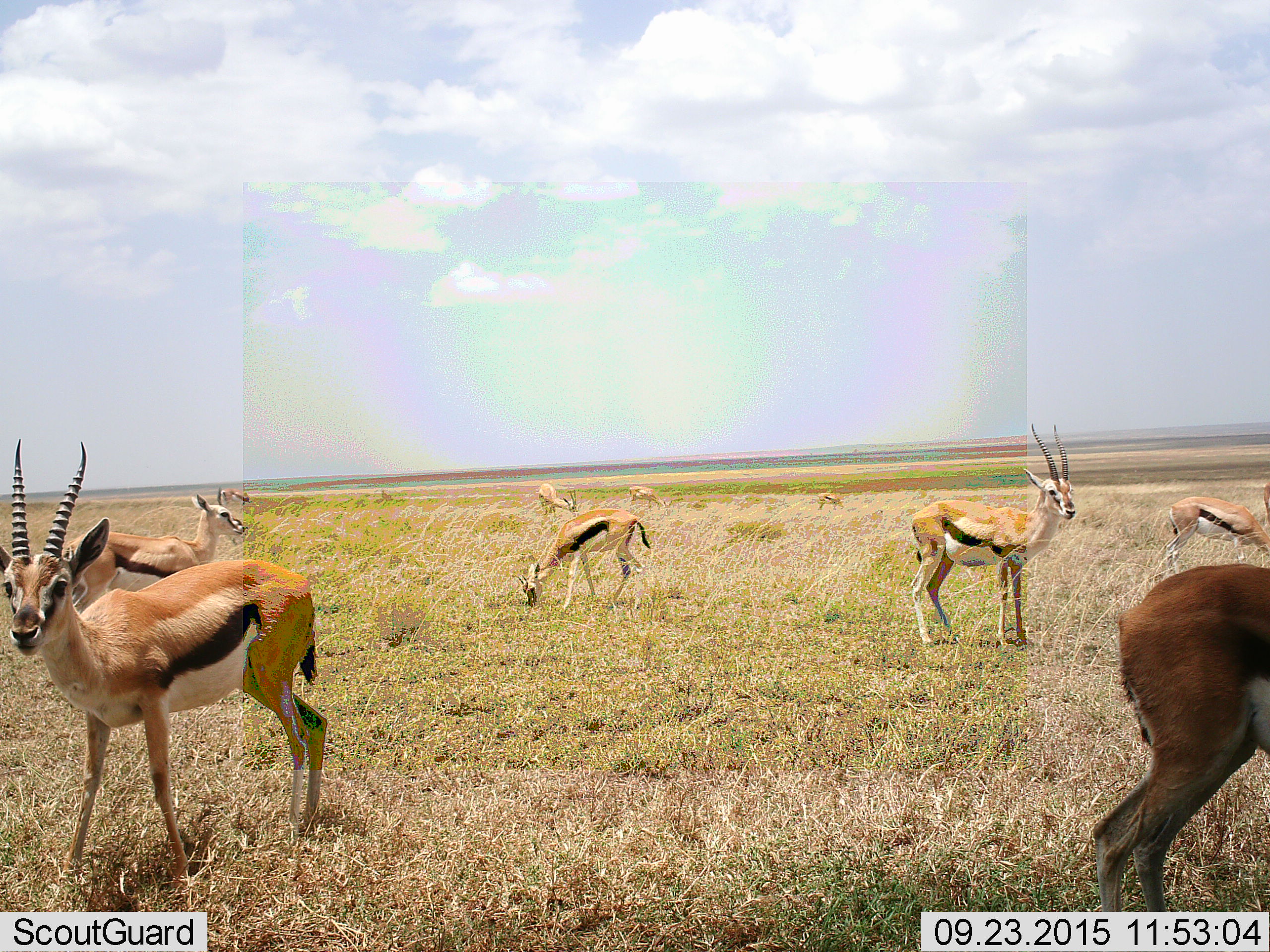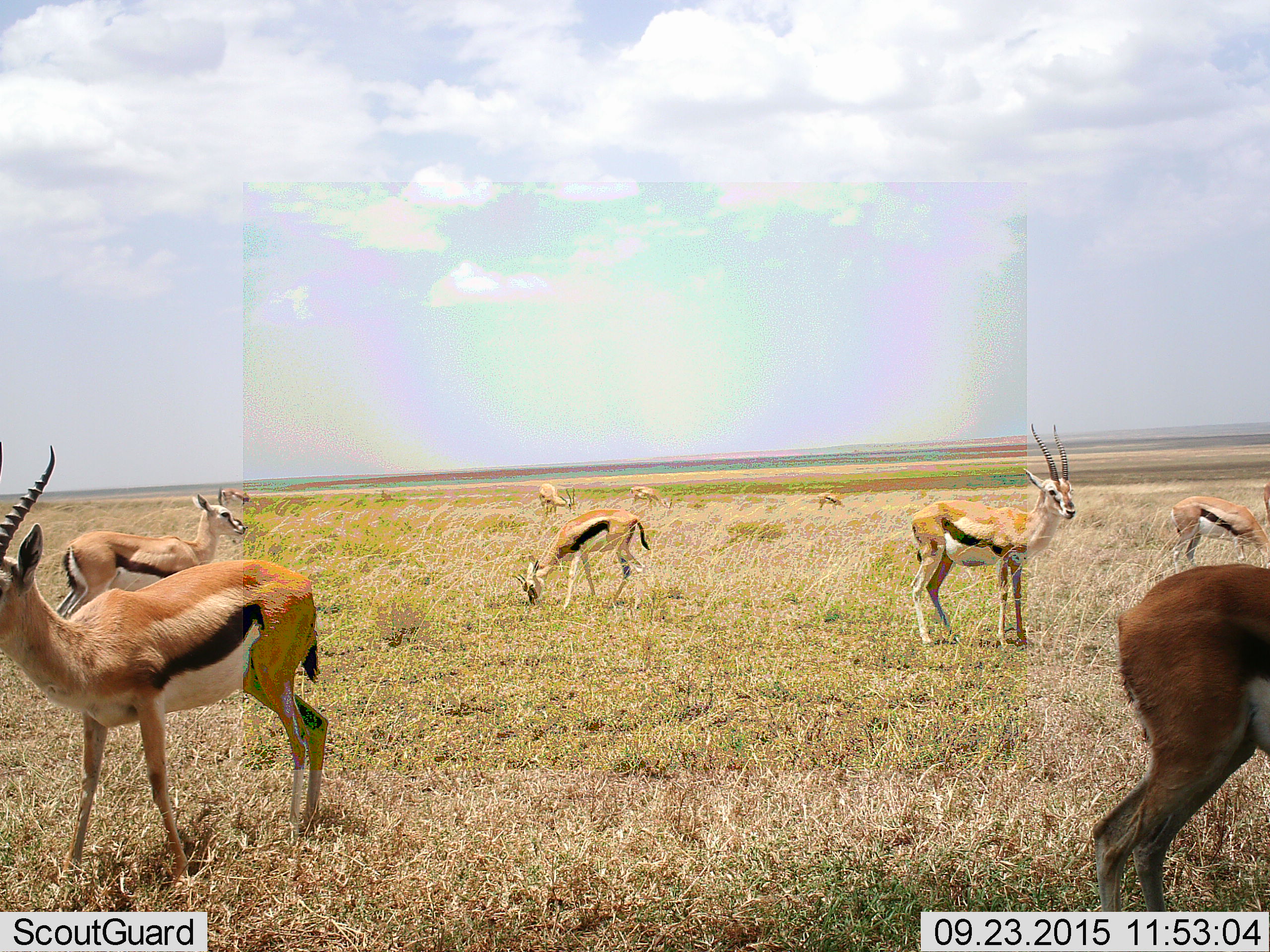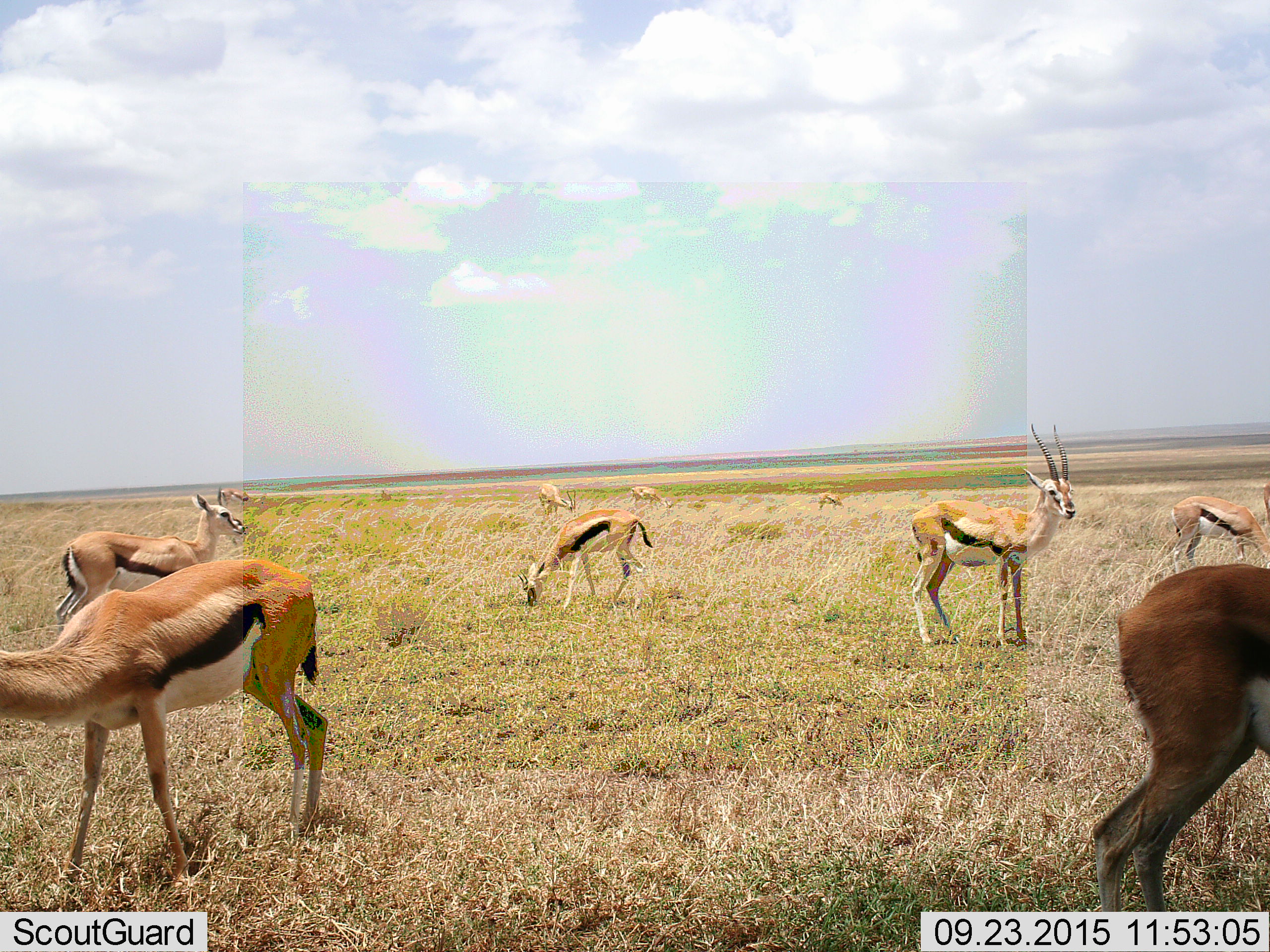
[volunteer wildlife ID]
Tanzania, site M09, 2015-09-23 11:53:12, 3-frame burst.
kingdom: Animalia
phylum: Chordata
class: Mammalia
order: Artiodactyla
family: Bovidae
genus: Eudorcas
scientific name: Eudorcas thomsonii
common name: thomson's gazelle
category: gazellethomsons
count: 10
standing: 75%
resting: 0%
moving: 12%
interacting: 0%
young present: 12%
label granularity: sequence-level